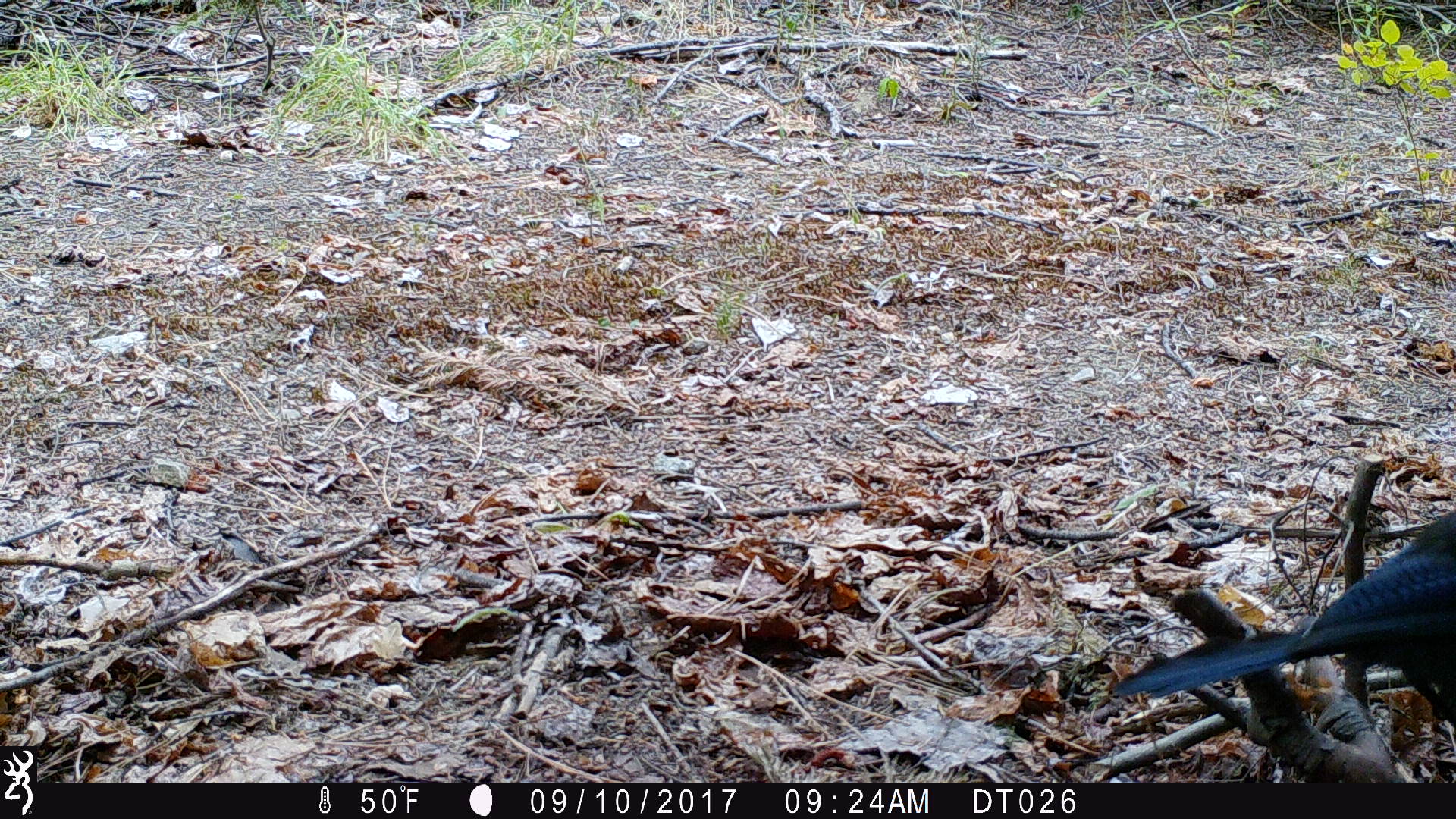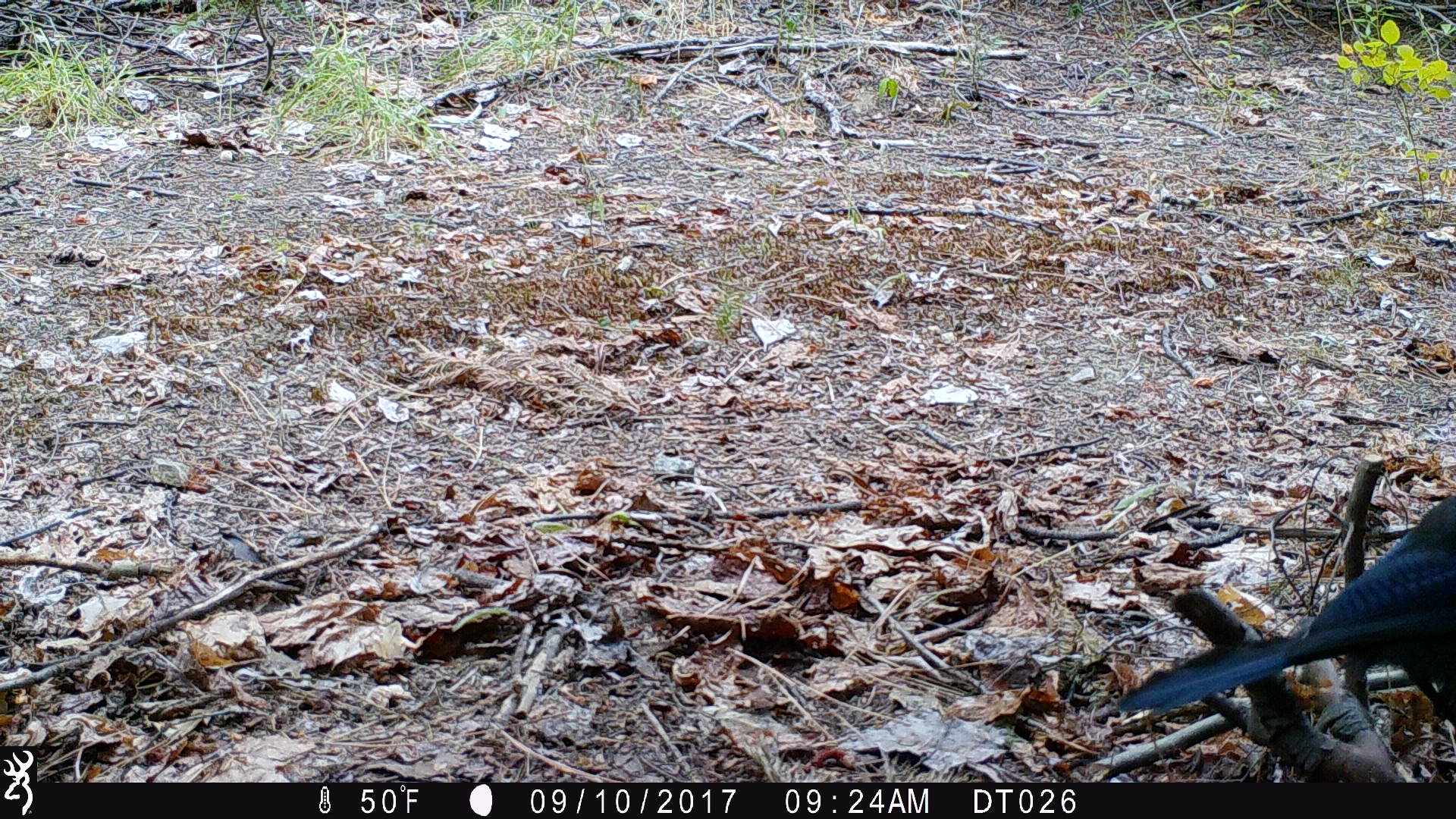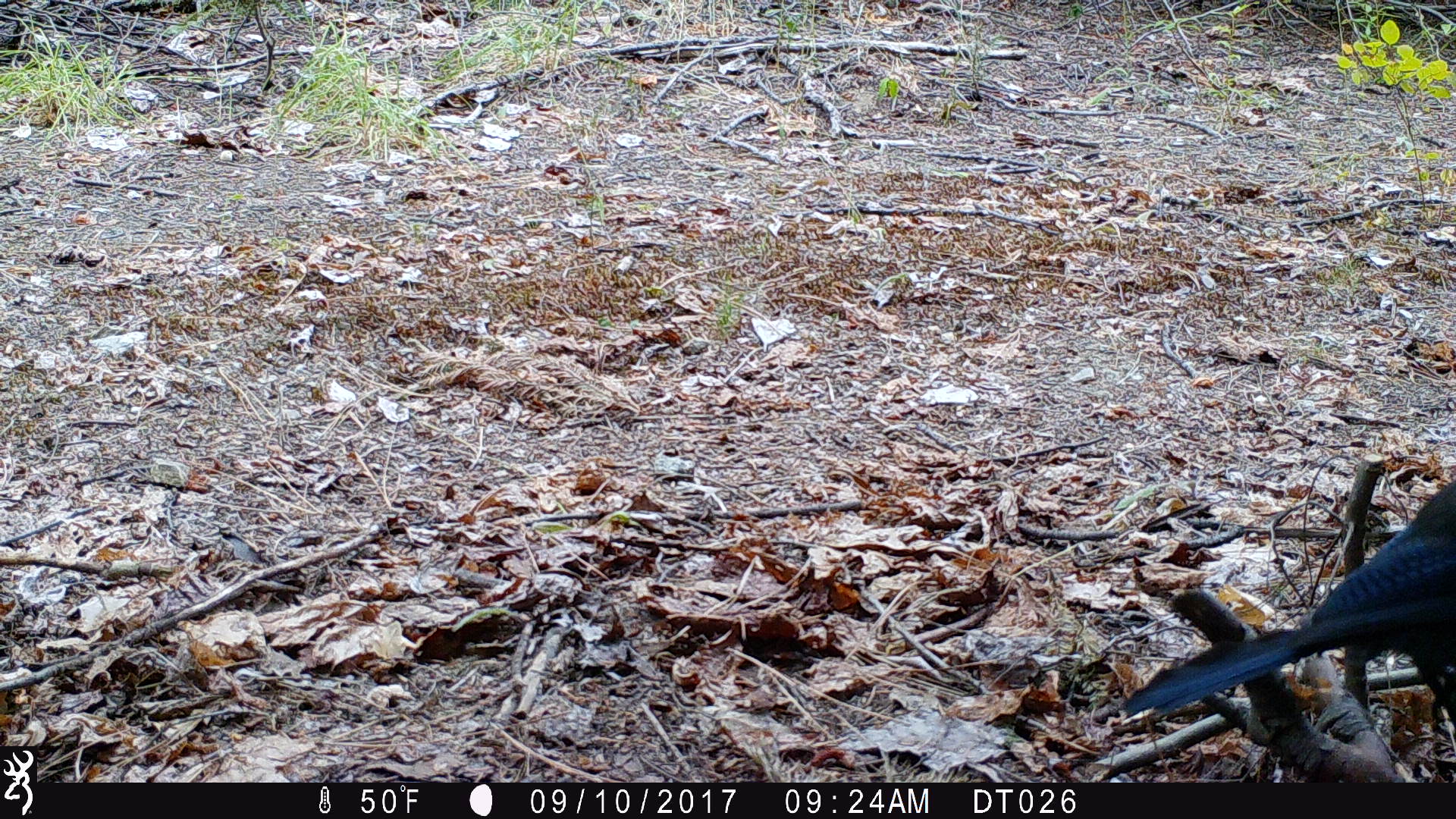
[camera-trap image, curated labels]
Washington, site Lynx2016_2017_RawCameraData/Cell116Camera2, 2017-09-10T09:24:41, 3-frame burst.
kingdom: Animalia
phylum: Chordata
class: Aves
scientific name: Aves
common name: birds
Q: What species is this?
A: Aves (birds).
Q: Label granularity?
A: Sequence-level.